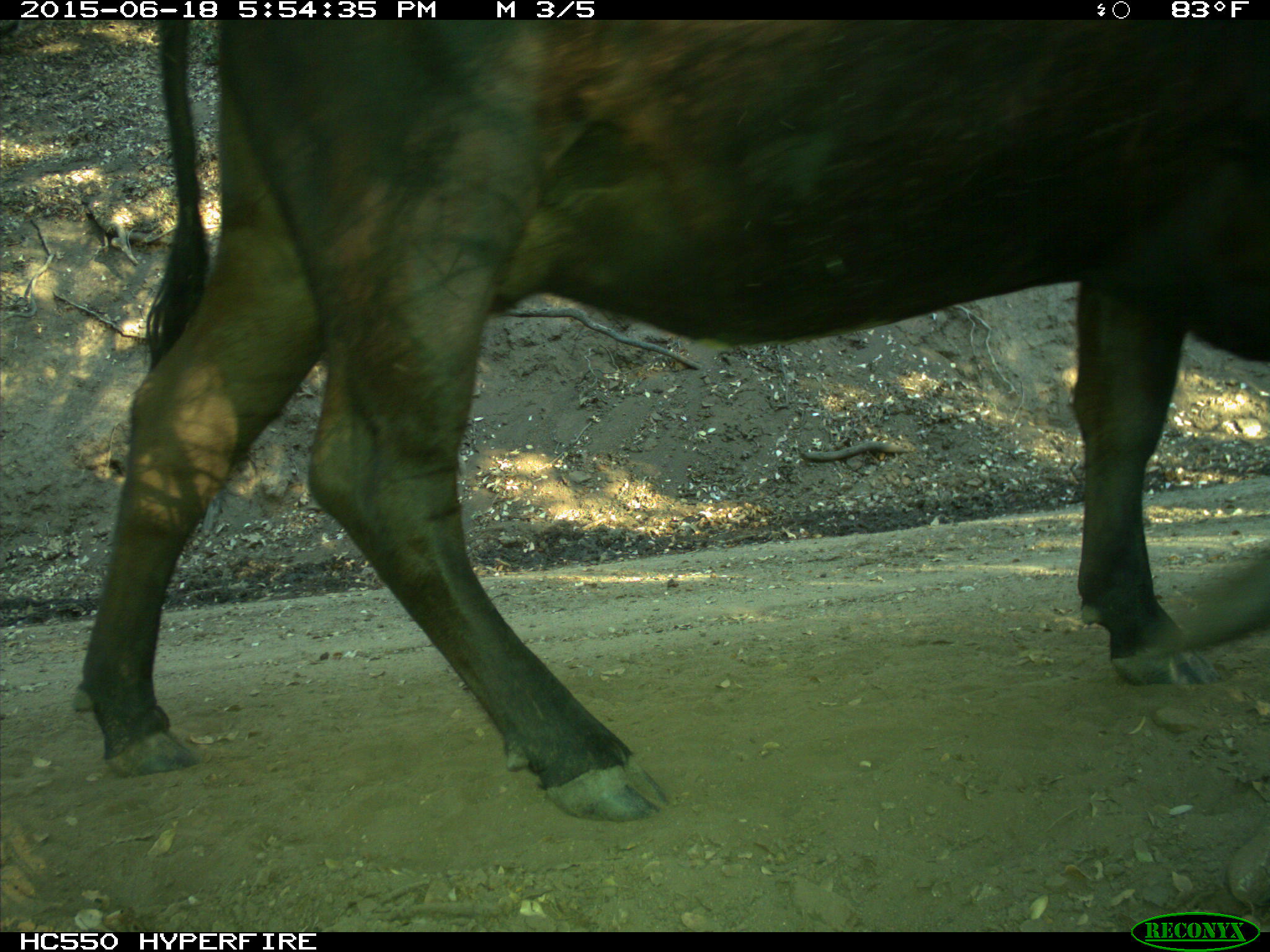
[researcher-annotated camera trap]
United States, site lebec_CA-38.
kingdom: Animalia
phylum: Chordata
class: Mammalia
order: Artiodactyla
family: Bovidae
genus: Bos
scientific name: Bos taurus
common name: domestic cow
Bos taurus (domestic cow).